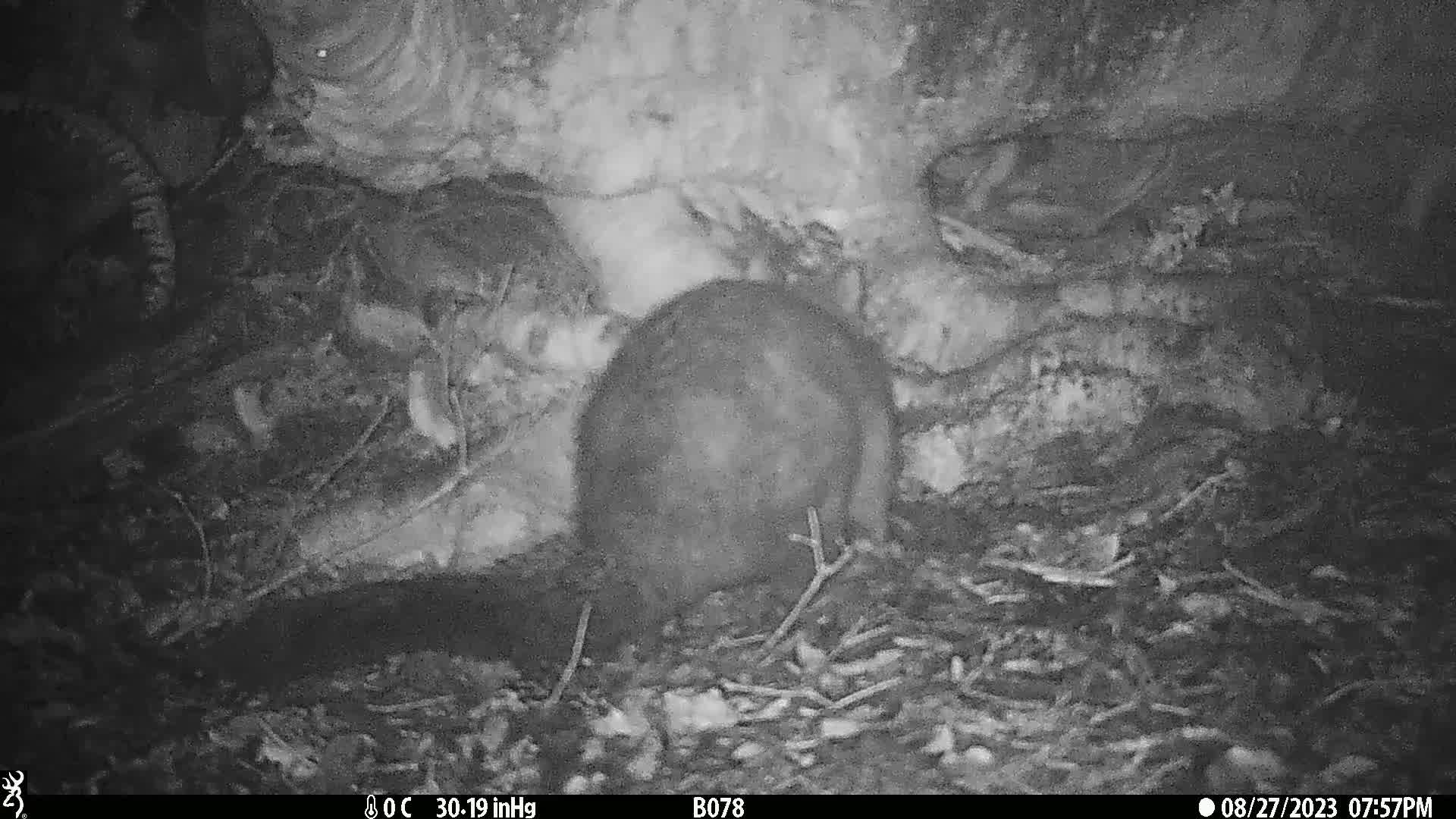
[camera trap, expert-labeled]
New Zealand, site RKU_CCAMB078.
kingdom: Animalia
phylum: Chordata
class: Mammalia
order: Diprotodontia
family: Phalangeridae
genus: Trichosurus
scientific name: Trichosurus vulpecula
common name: common brushtail possum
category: possum